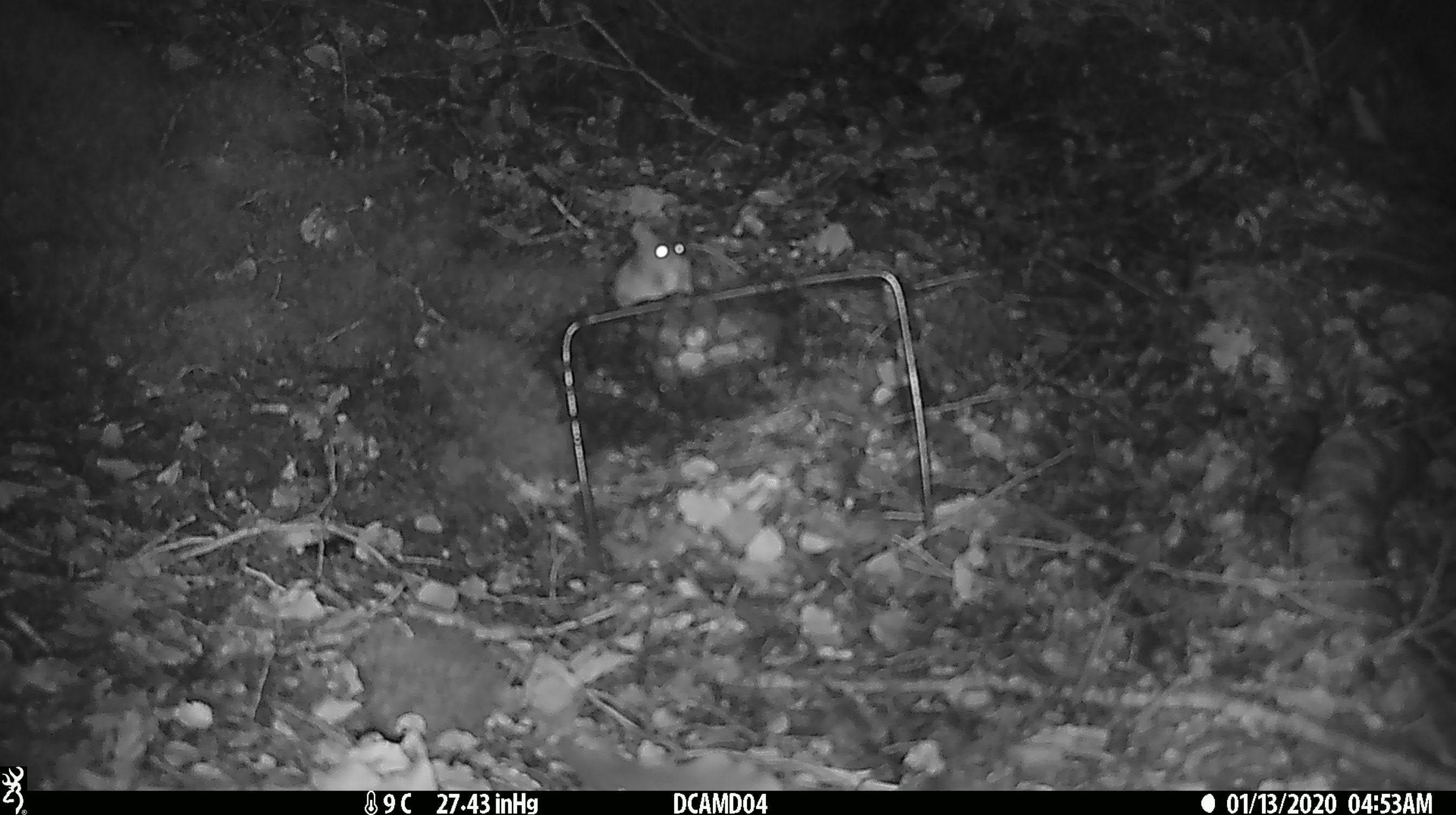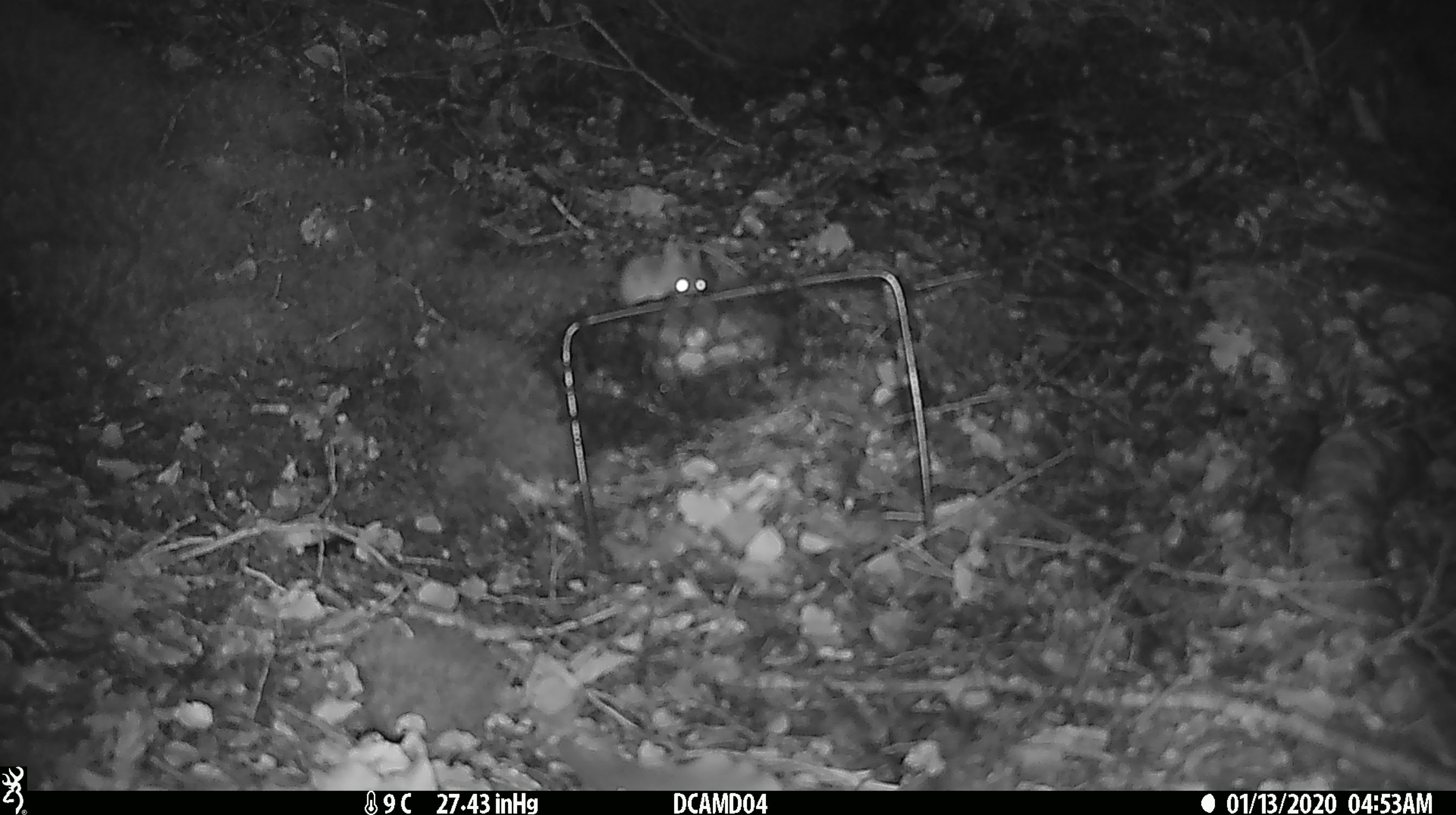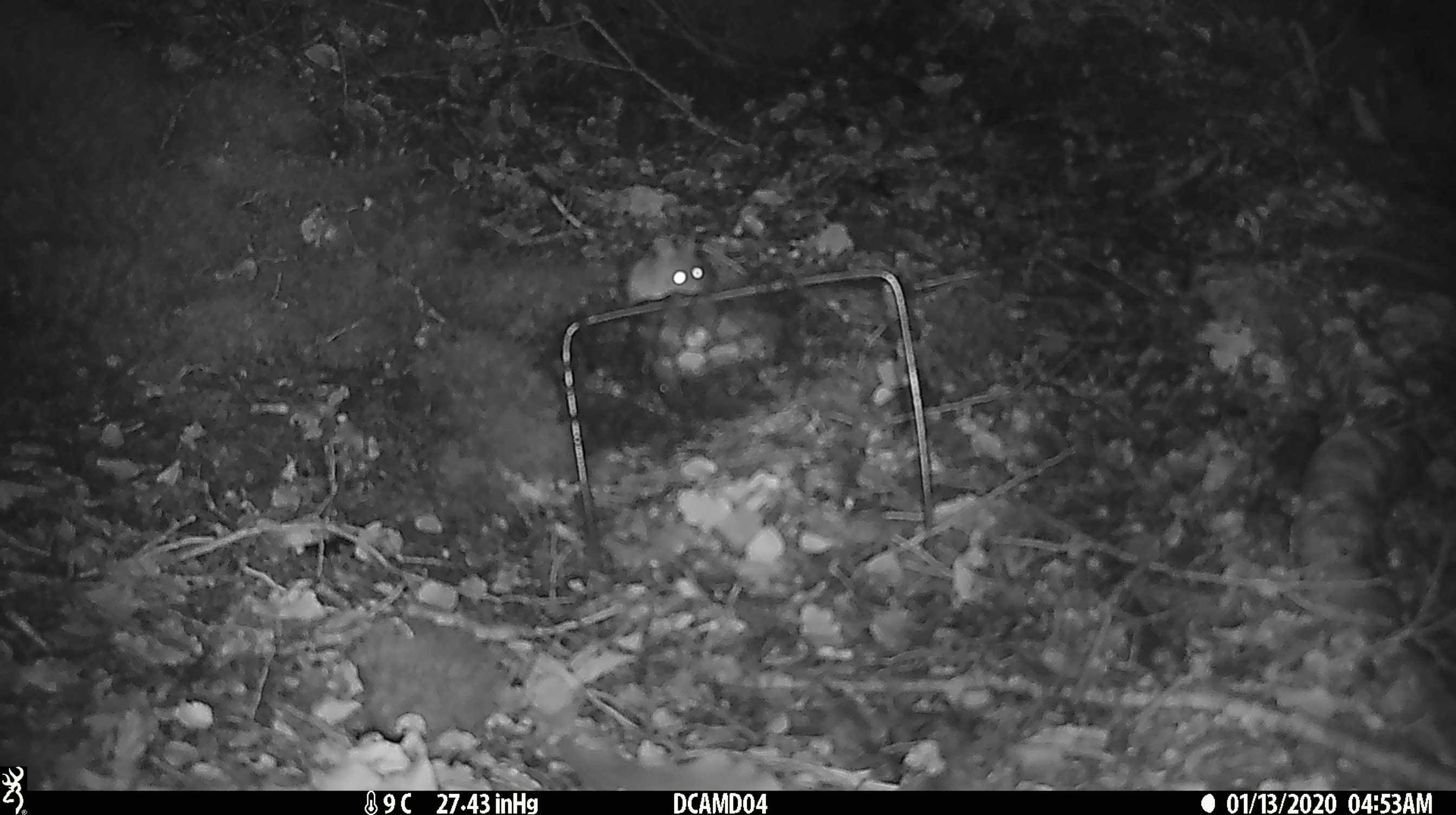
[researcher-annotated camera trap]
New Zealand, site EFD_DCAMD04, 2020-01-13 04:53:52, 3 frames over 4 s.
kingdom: Animalia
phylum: Chordata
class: Mammalia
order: Rodentia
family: Muridae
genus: Mus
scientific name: Mus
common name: mouse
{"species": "mouse (Mus)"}